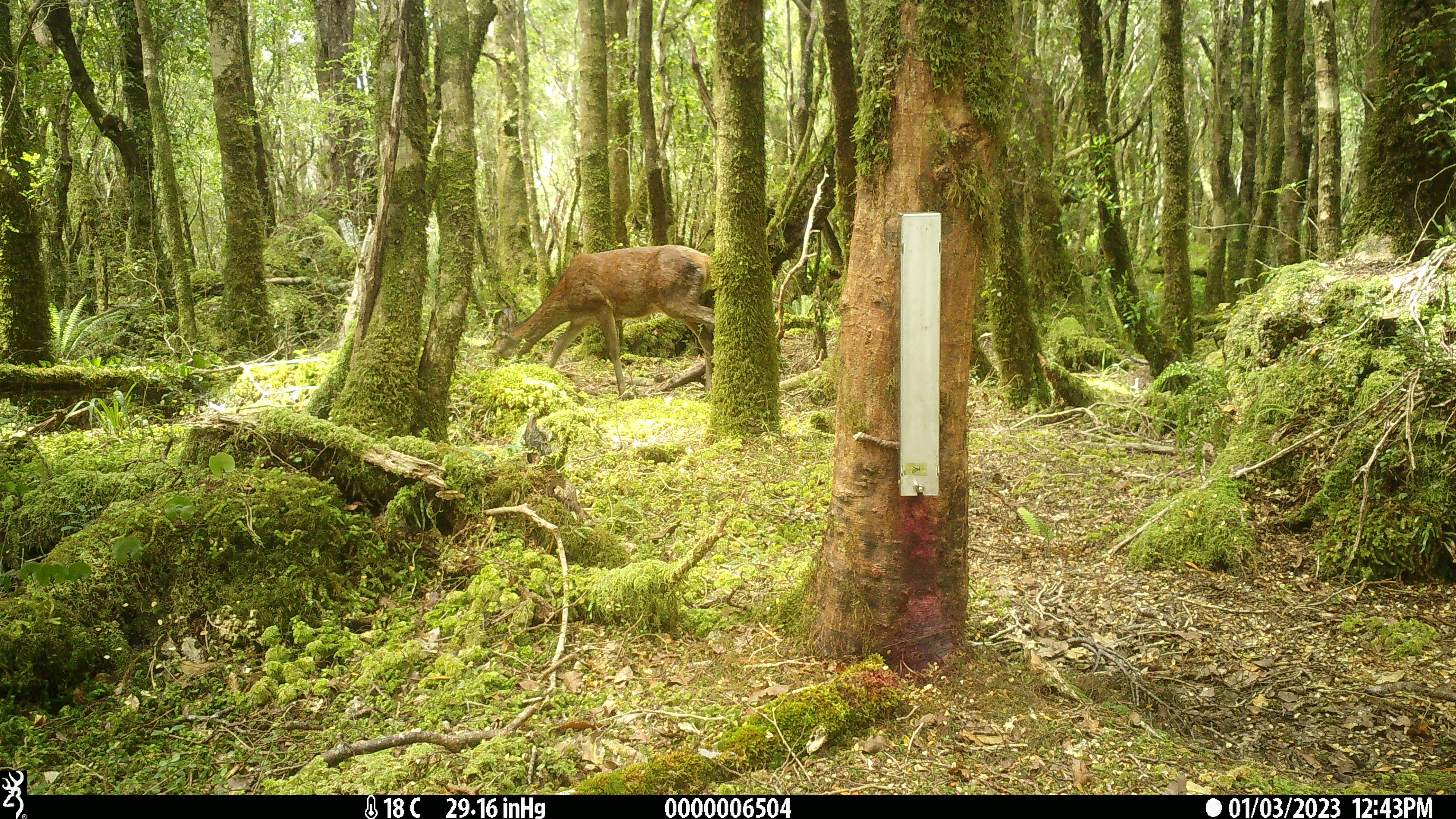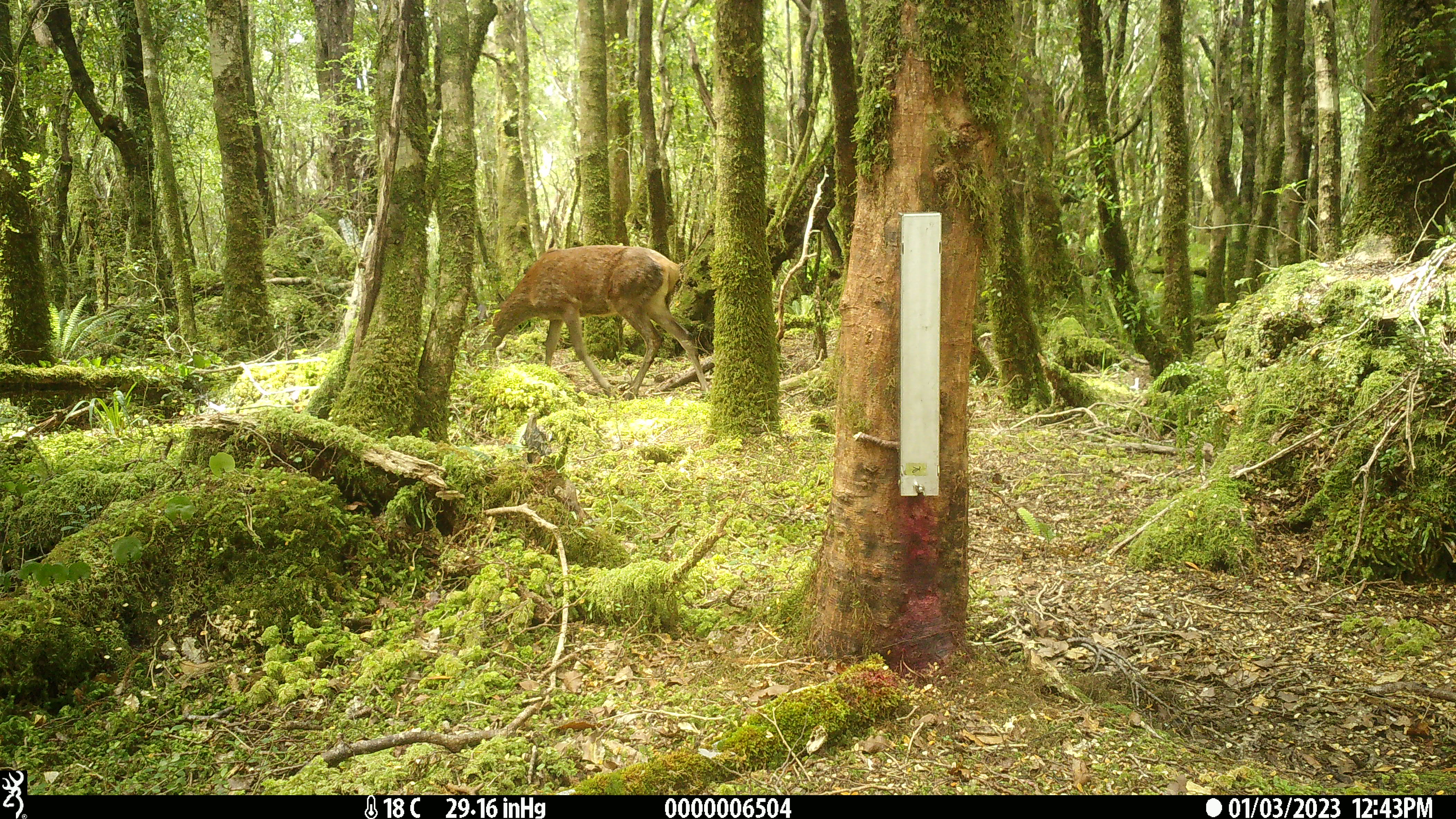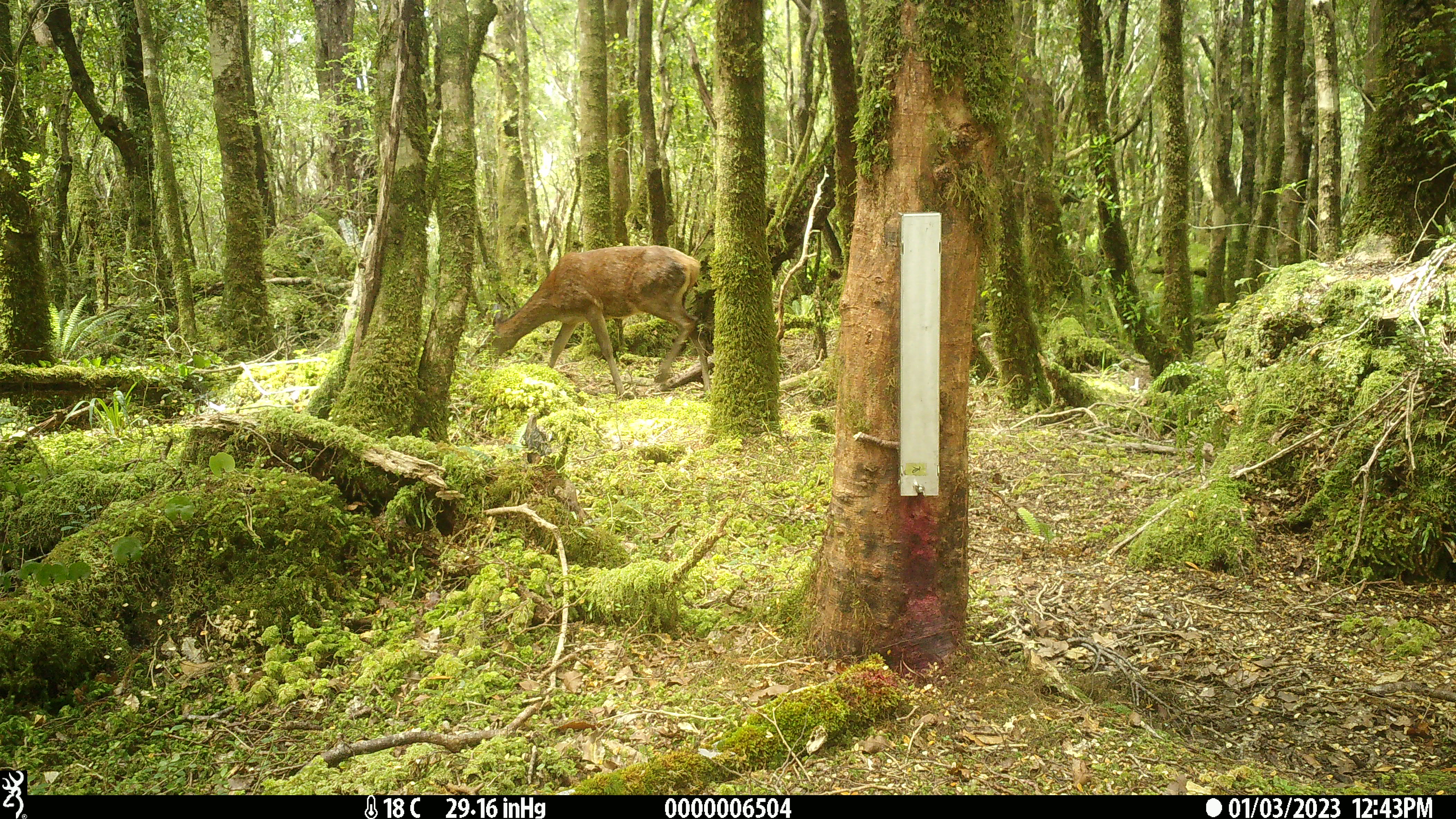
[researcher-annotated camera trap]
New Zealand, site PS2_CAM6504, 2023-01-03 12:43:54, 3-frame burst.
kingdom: Animalia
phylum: Chordata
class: Mammalia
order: Artiodactyla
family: Cervidae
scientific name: Cervidae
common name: deer